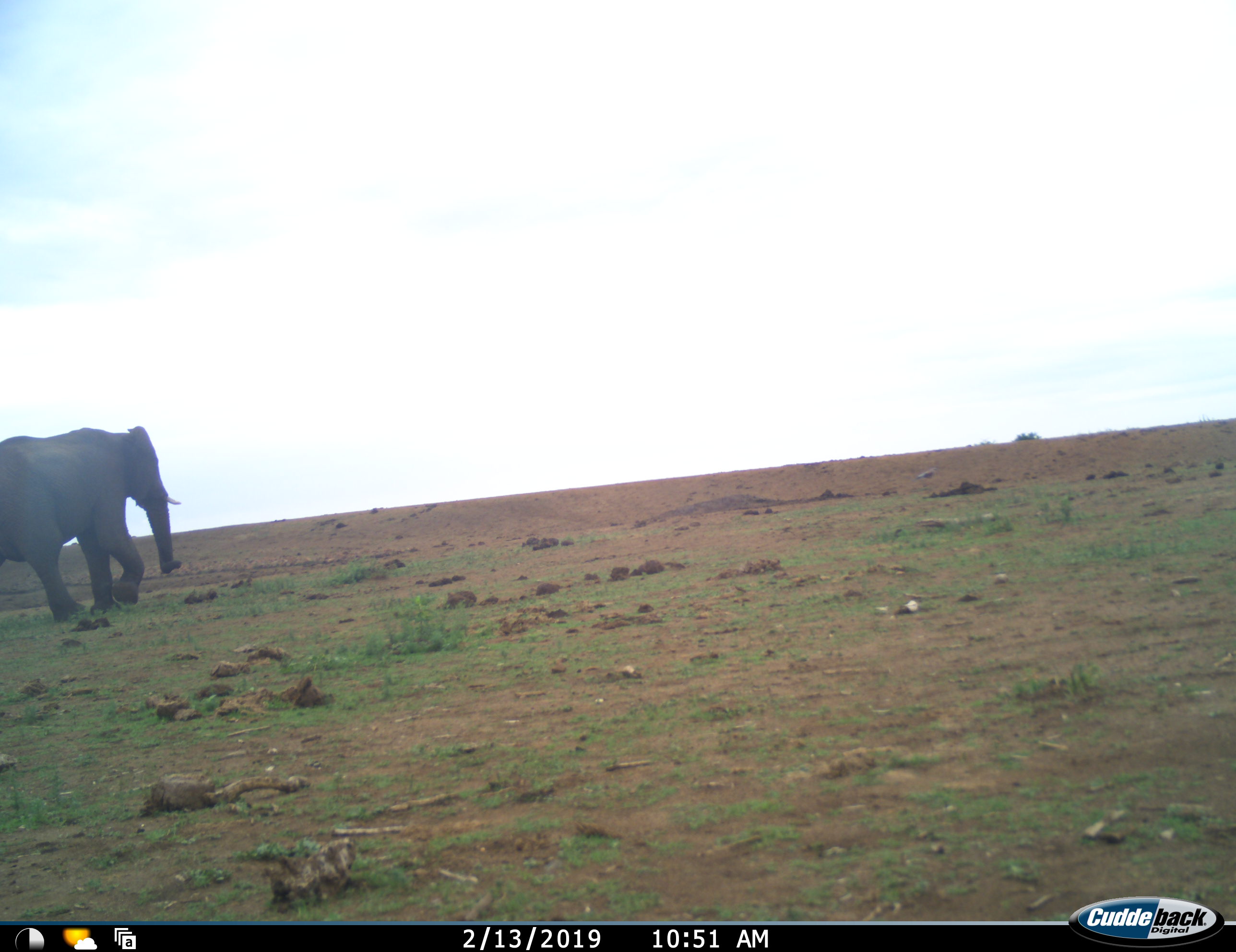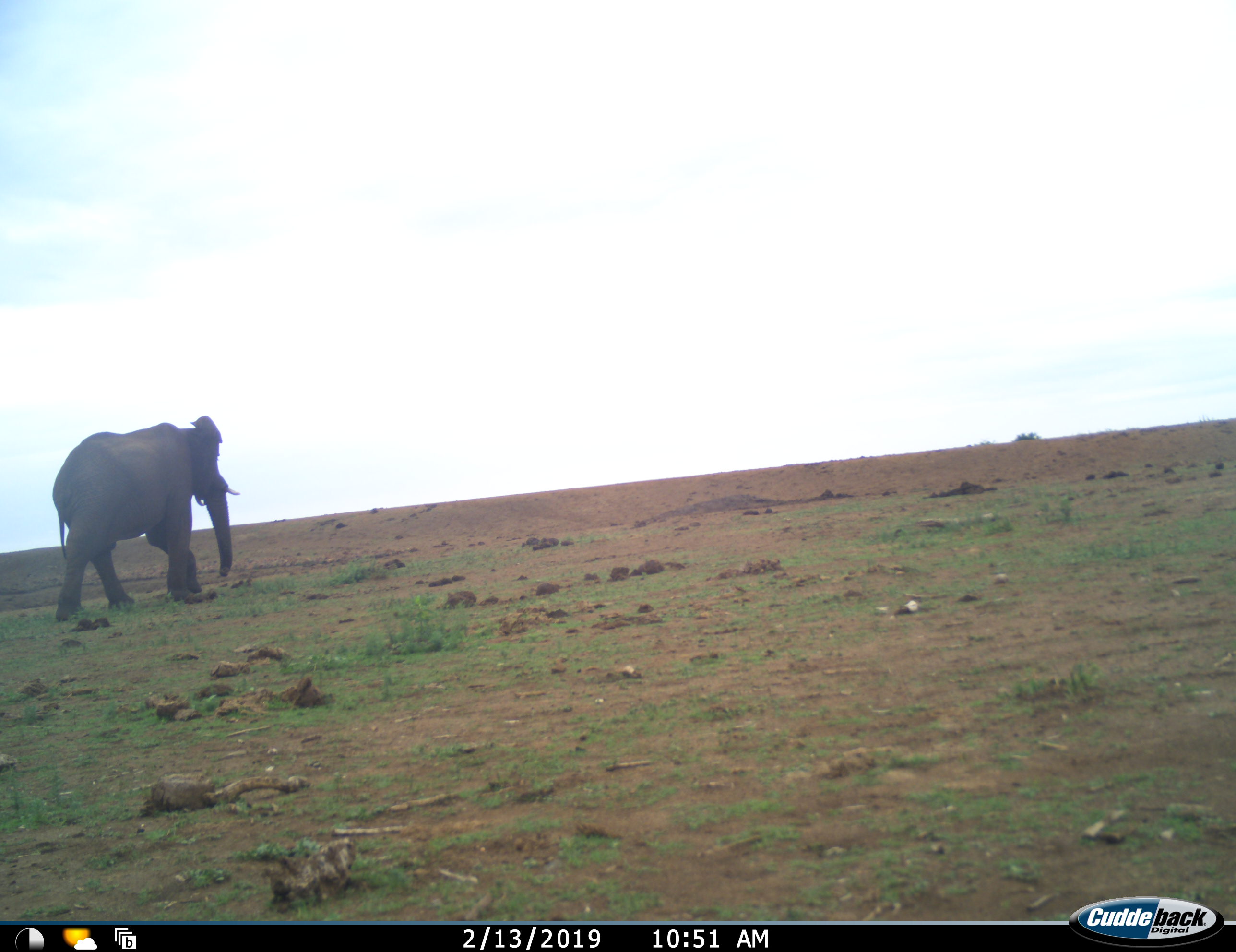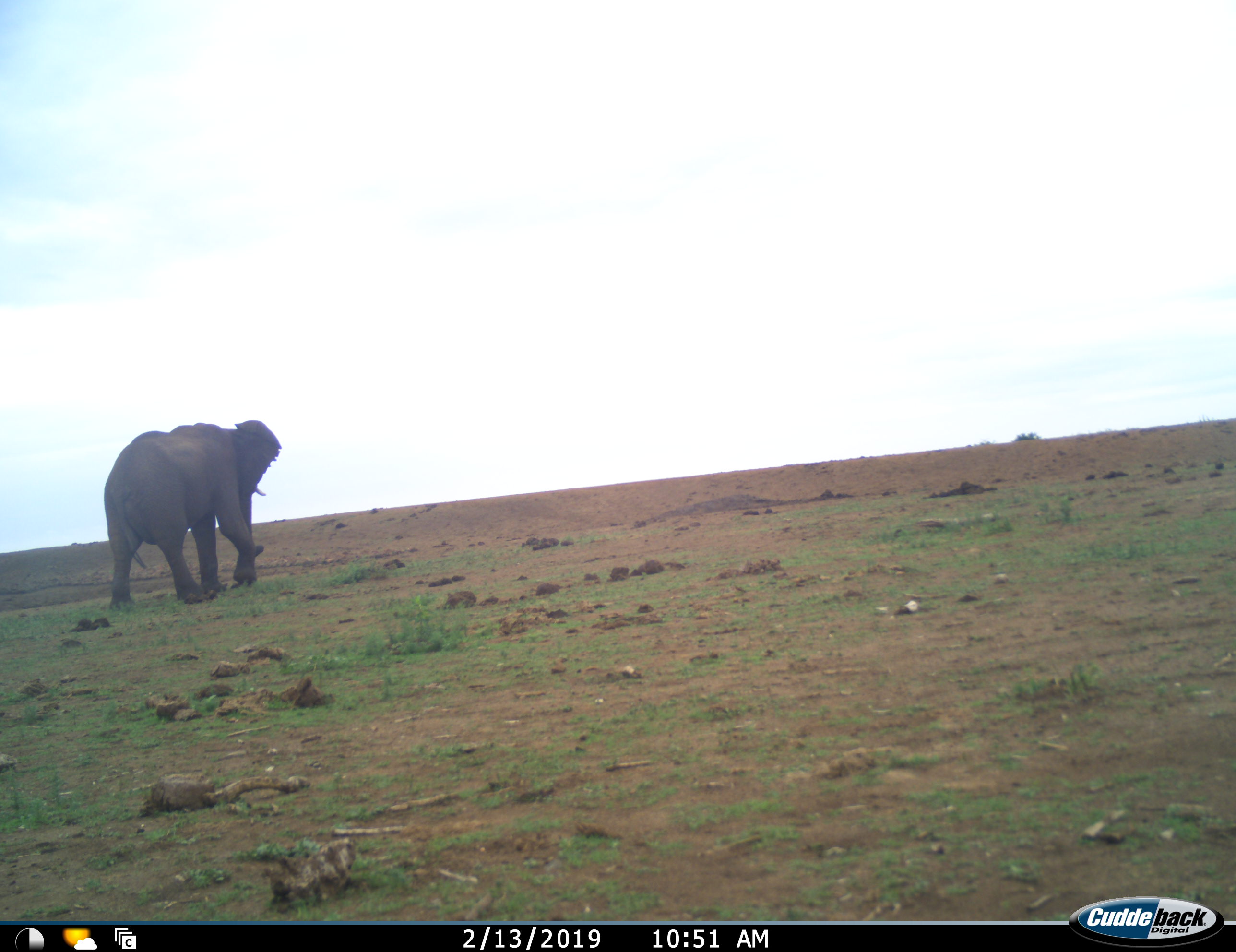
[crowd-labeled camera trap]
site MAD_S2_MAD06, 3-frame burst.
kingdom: Animalia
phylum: Chordata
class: Mammalia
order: Proboscidea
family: Elephantidae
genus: Loxodonta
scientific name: Loxodonta africana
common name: african bush elephant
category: elephant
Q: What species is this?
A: Elephant (african bush elephant) (Loxodonta africana).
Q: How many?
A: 1.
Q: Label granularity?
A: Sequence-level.